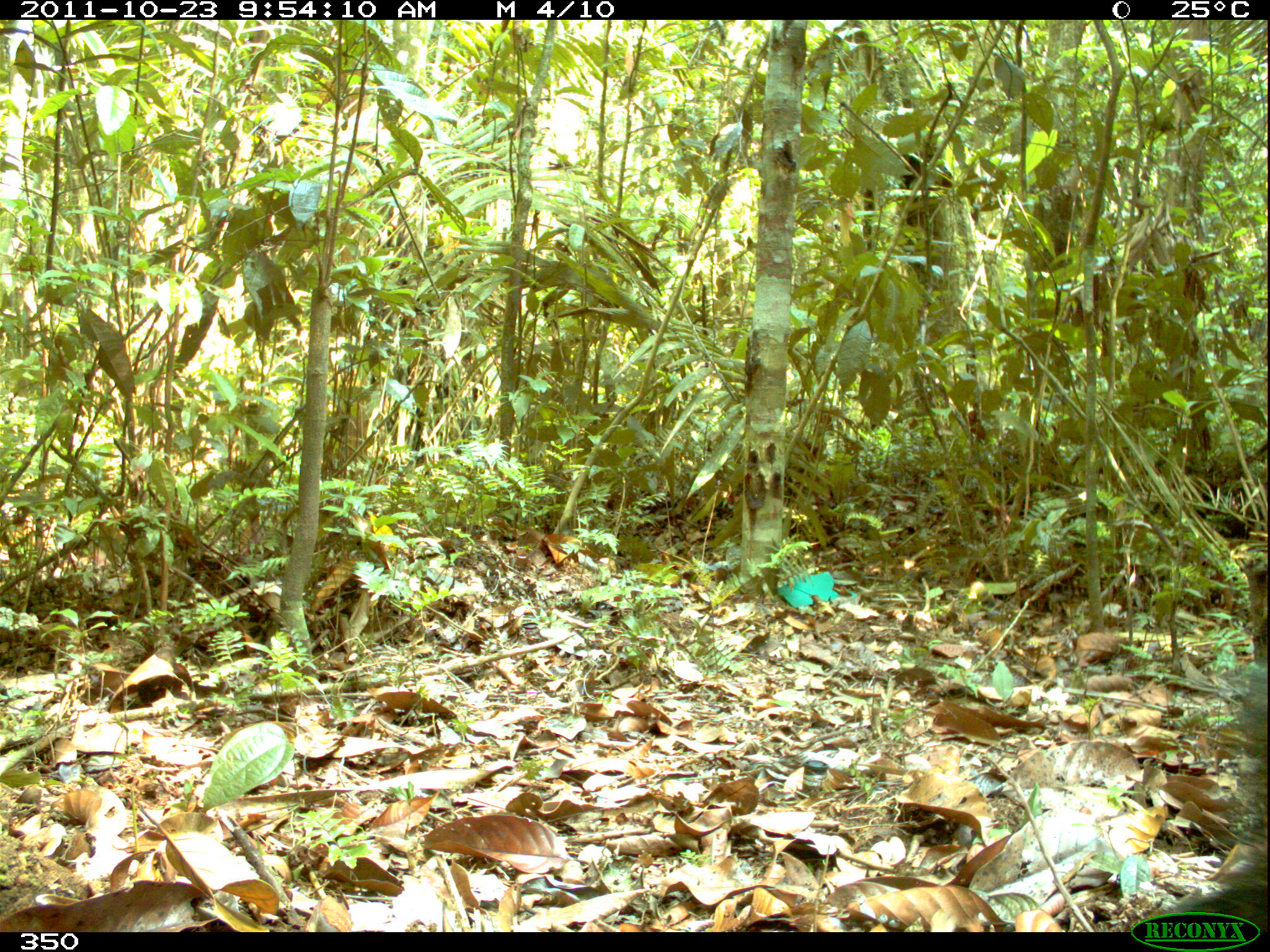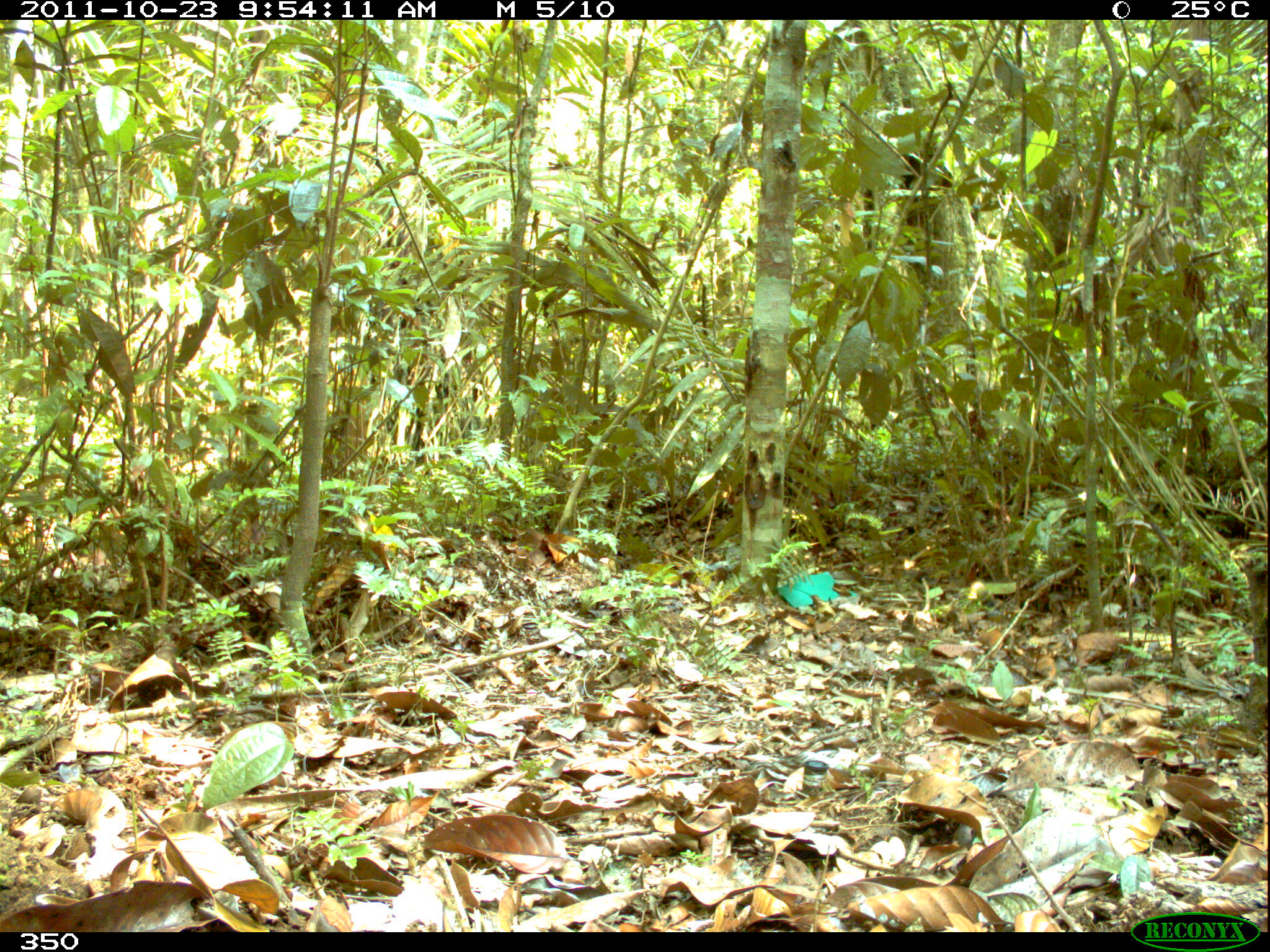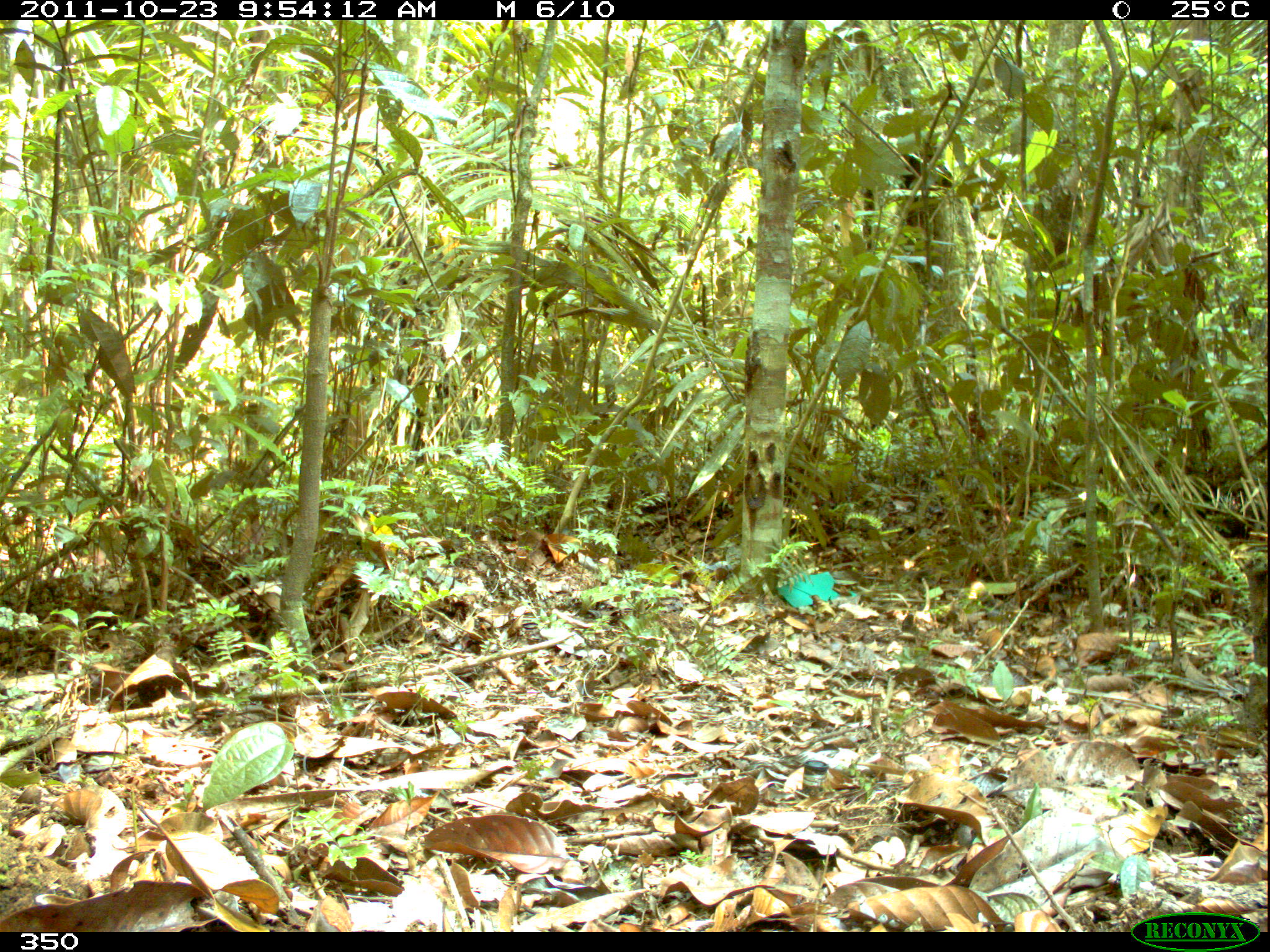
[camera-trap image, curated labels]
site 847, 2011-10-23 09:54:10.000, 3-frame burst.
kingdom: Animalia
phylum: Chordata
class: Mammalia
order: Artiodactyla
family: Tayassuidae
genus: Pecari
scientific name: Pecari tajacu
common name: collared peccary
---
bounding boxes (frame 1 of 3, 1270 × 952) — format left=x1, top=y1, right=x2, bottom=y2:
pecari tajacu: left=1141, top=667, right=1267, bottom=930